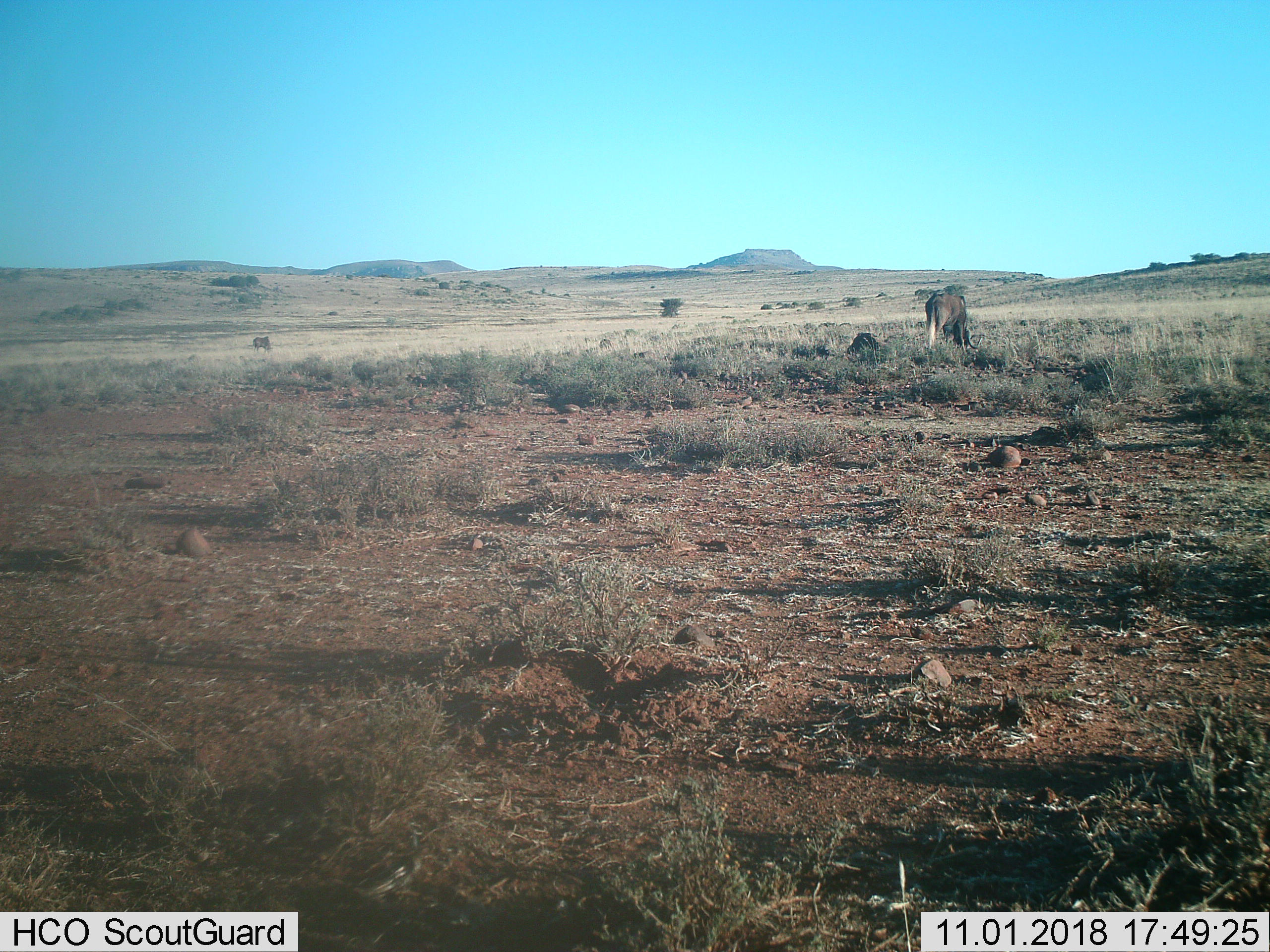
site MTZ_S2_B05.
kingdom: Animalia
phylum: Chordata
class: Mammalia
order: Artiodactyla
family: Bovidae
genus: Connochaetes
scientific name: Connochaetes gnou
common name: black wildebeest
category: wildebeestblack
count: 2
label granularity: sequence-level